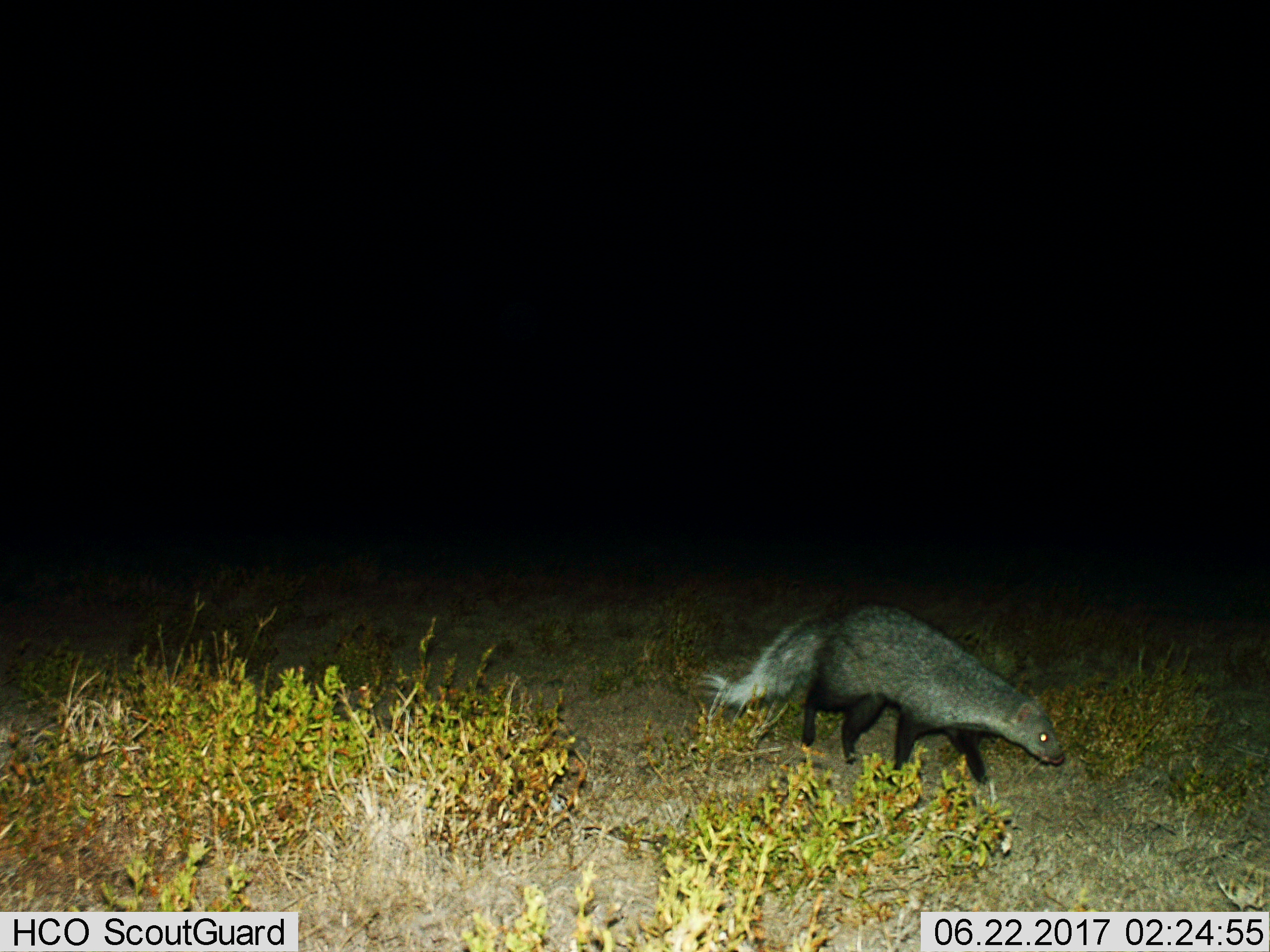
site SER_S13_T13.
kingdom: Animalia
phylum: Chordata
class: Mammalia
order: Carnivora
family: Herpestidae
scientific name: Herpestidae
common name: mongoose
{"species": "mongoose (Herpestidae)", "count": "1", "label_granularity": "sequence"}